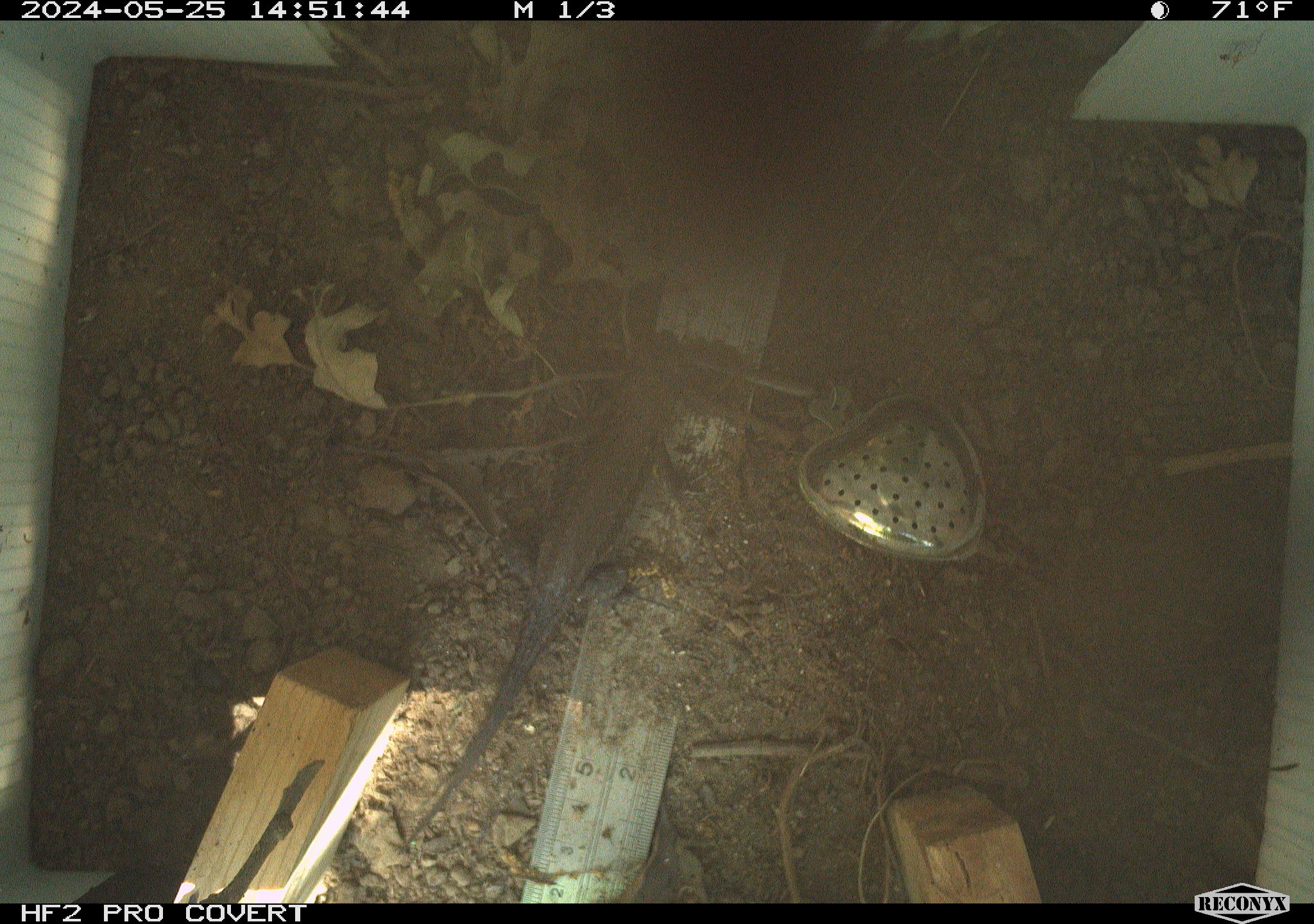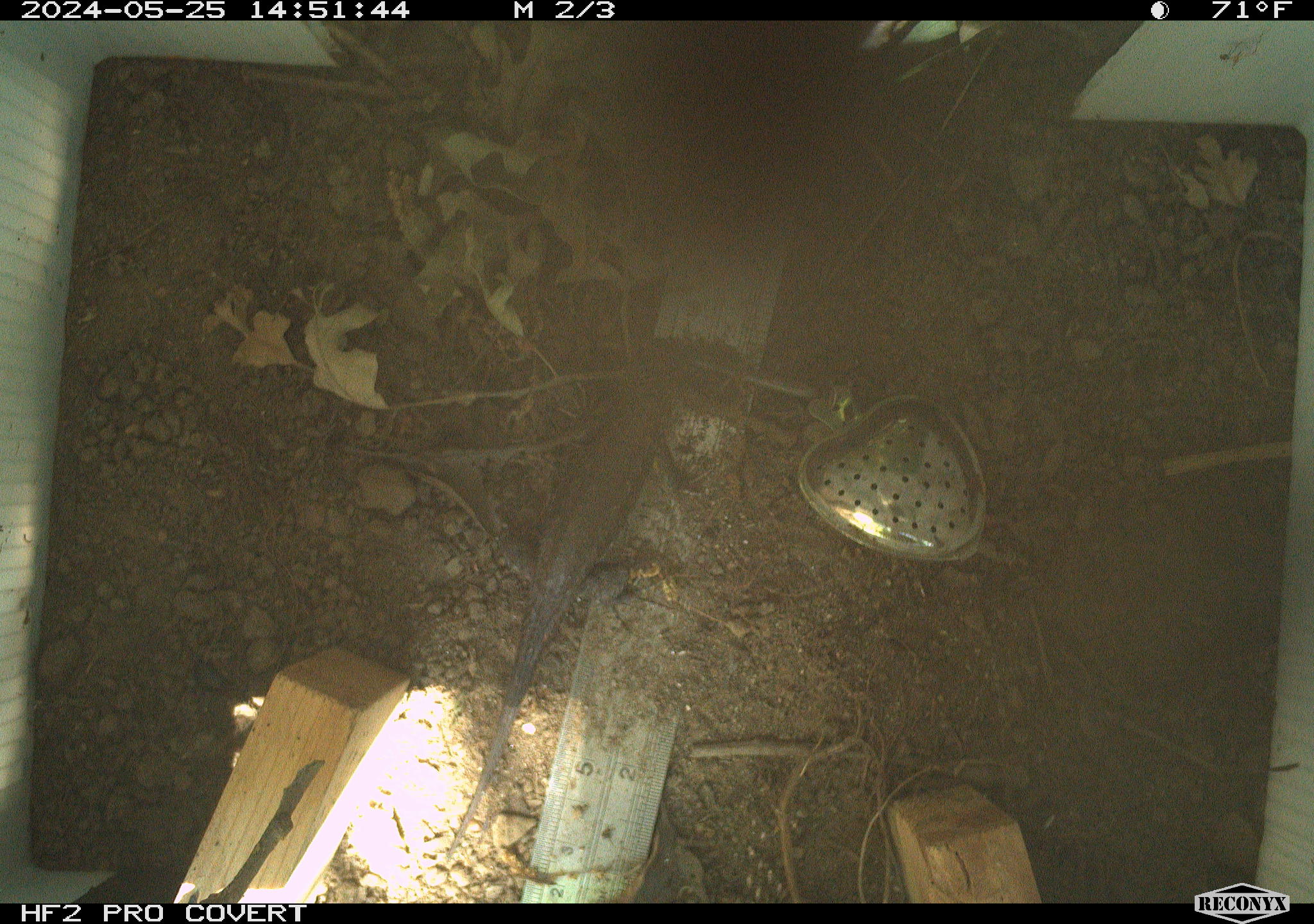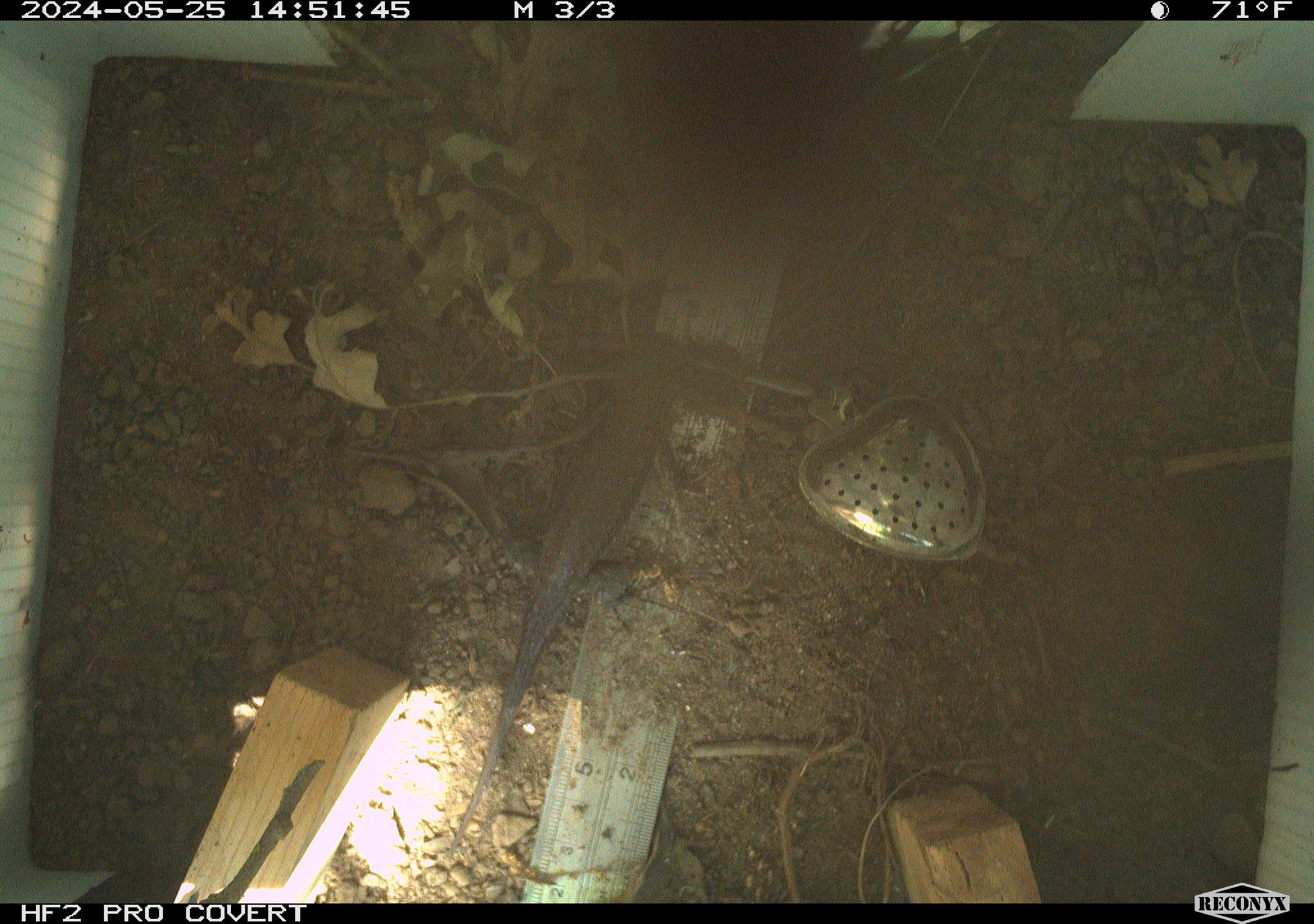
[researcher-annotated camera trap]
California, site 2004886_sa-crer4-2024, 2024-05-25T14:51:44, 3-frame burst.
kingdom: Animalia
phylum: Chordata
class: Reptilia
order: Squamata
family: Phrynosomatidae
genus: Sceloporus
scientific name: Sceloporus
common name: spiny lizards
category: sceloporus species